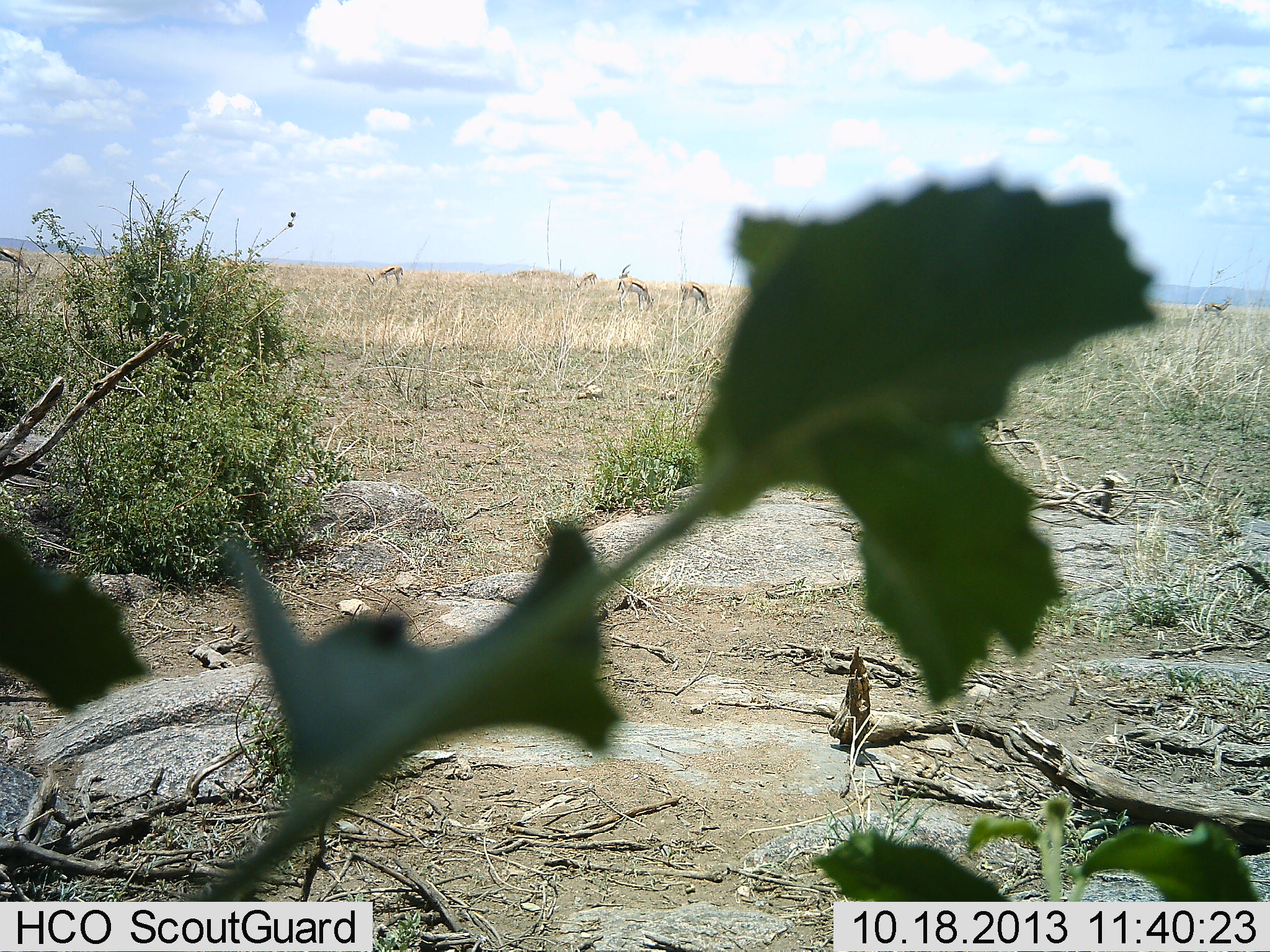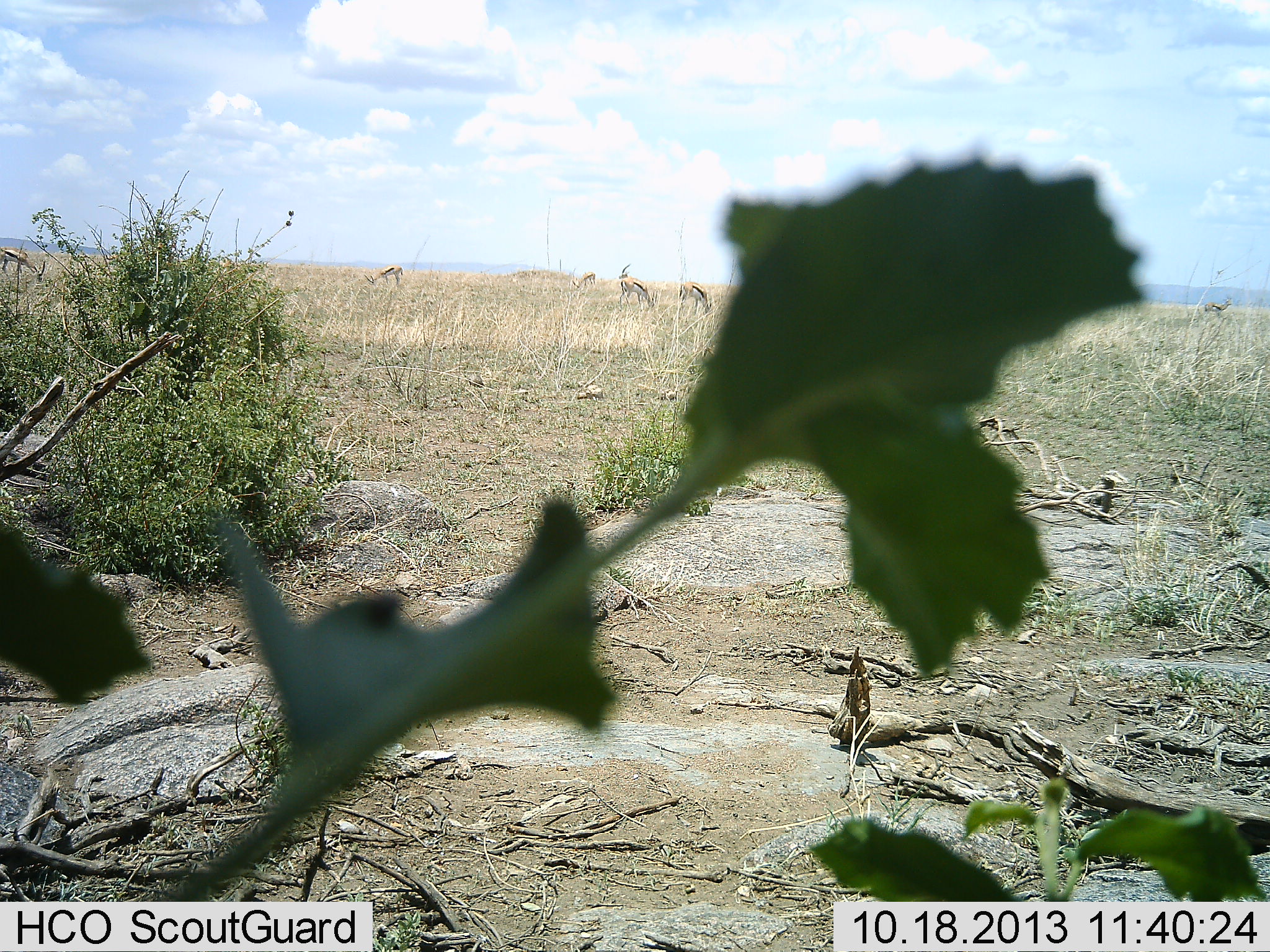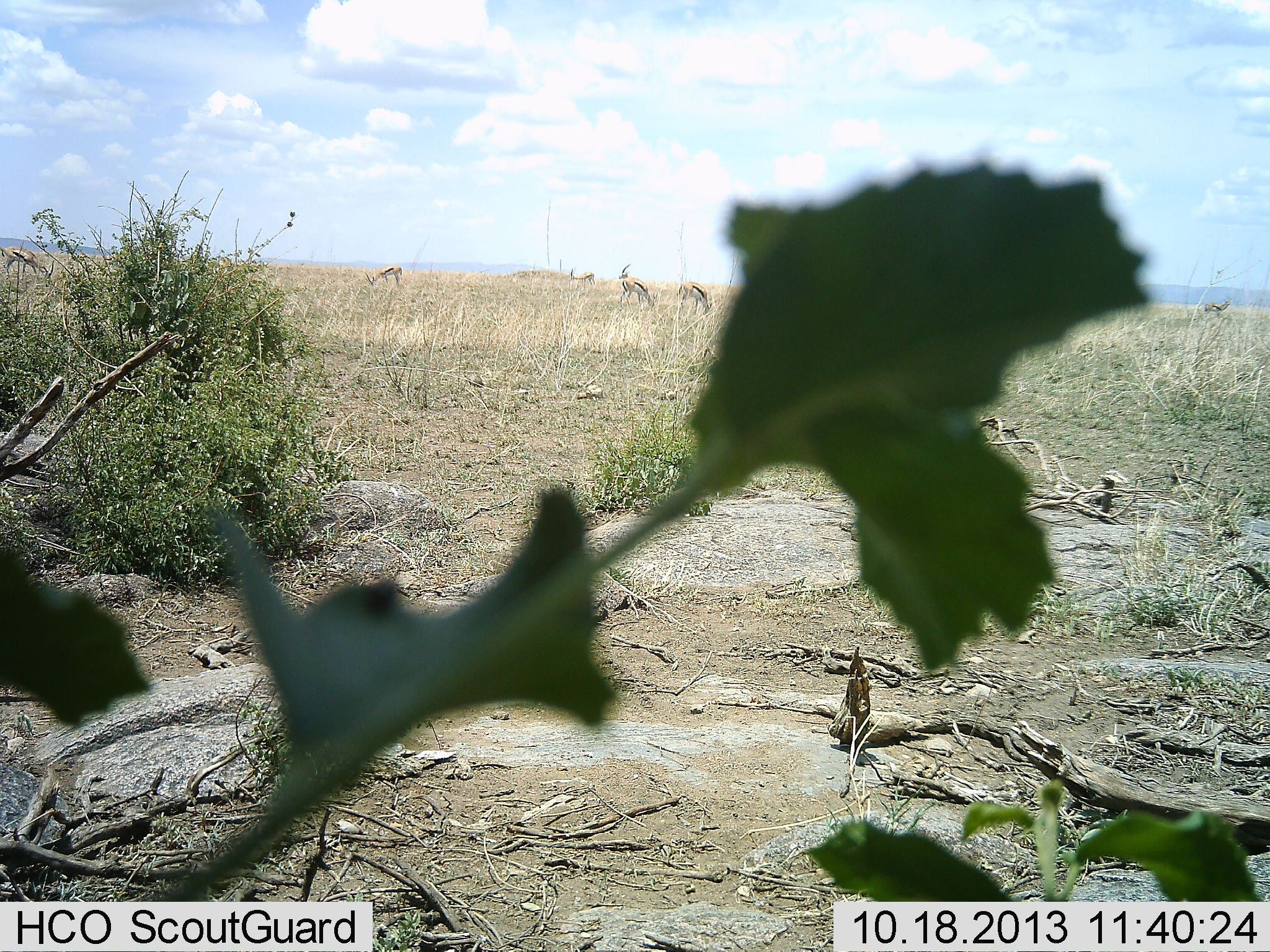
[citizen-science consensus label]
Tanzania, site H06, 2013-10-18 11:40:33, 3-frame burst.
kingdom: Animalia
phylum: Chordata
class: Mammalia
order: Artiodactyla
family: Bovidae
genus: Eudorcas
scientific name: Eudorcas thomsonii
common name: thomson's gazelle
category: gazellethomsons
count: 6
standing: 23%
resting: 0%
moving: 8%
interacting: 0%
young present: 0%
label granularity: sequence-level